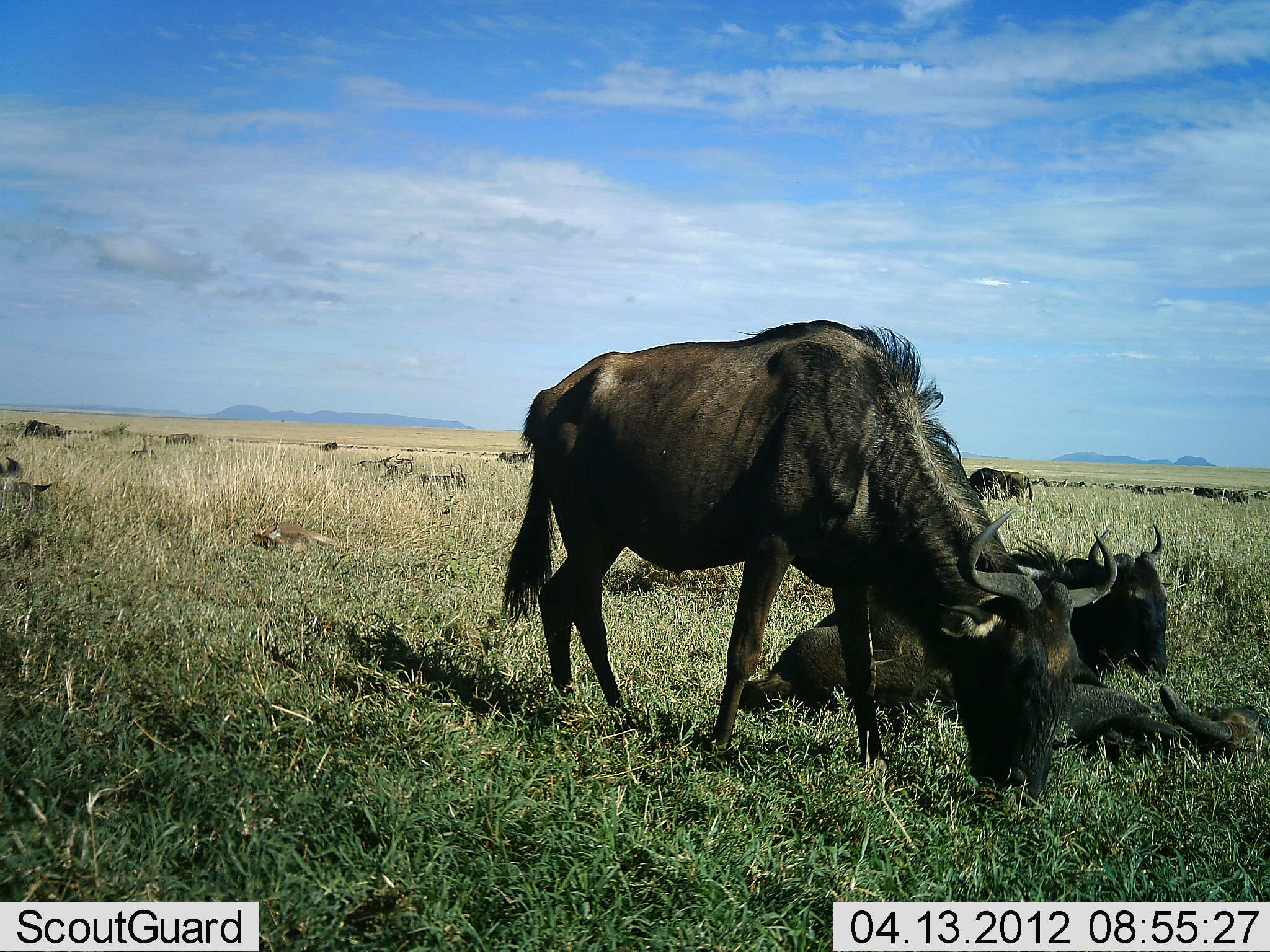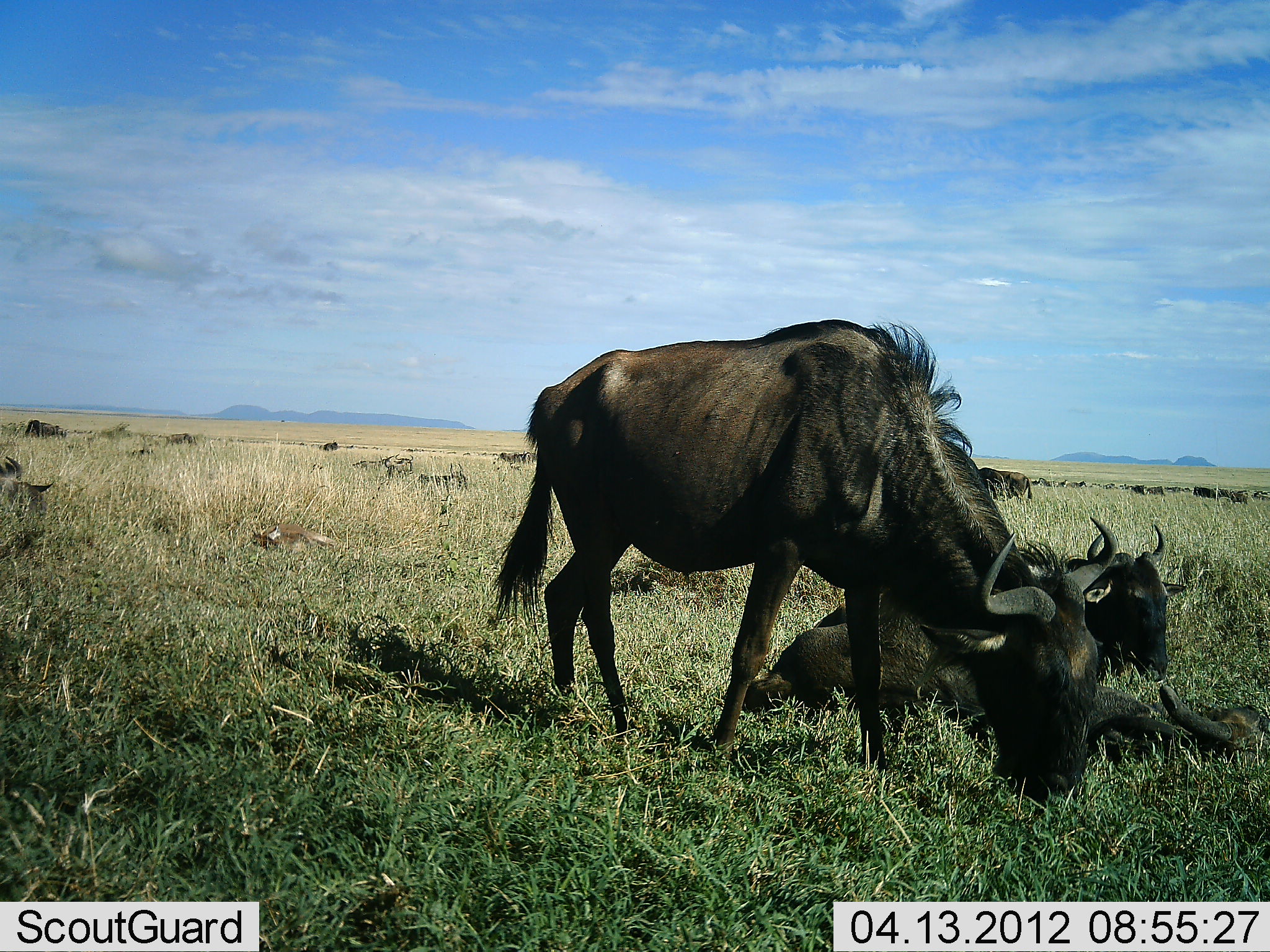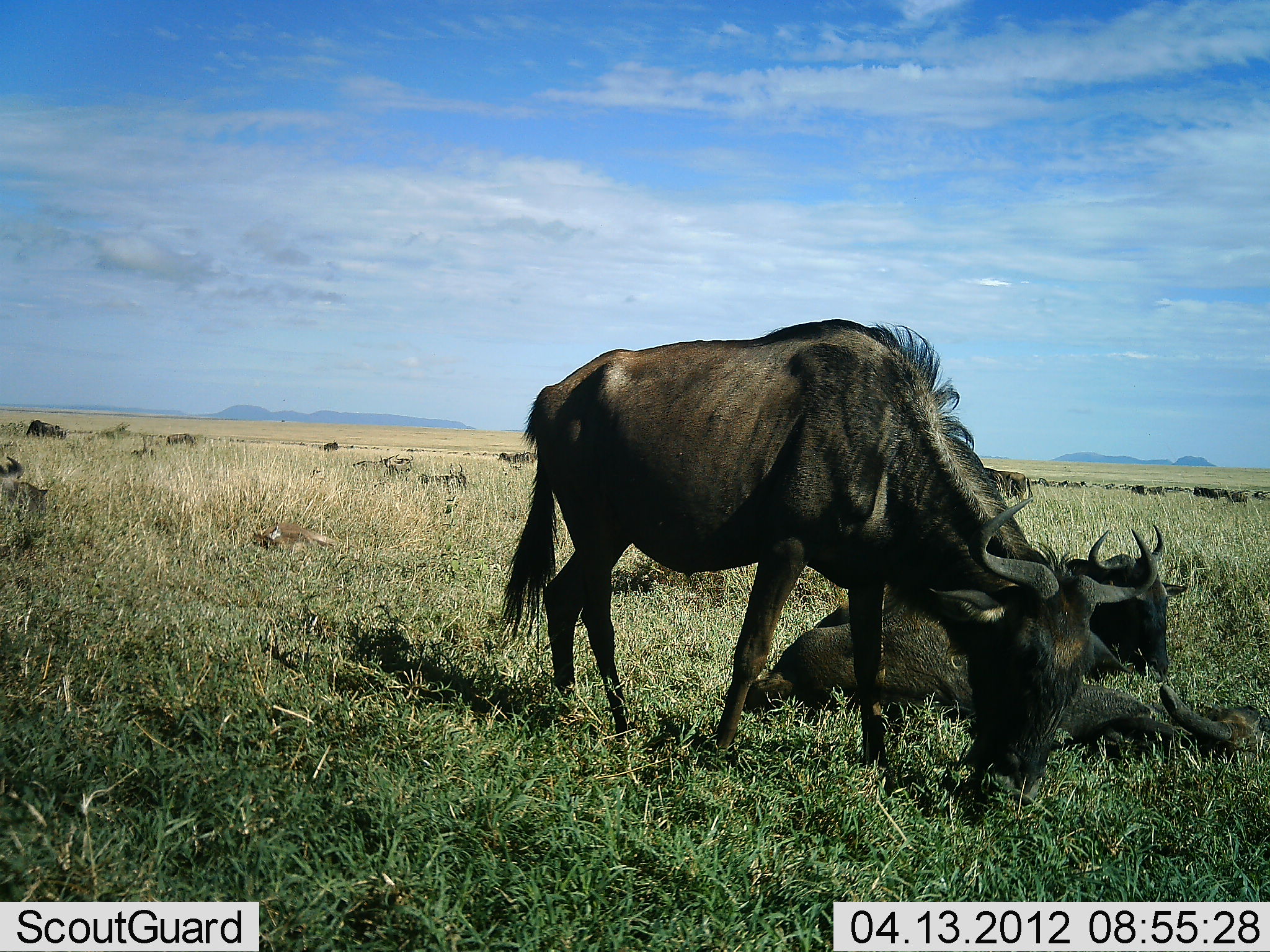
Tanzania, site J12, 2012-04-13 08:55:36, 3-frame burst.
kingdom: Animalia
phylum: Chordata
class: Mammalia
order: Artiodactyla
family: Bovidae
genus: Connochaetes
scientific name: Connochaetes taurinus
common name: blue wildebeest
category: wildebeest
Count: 11-50.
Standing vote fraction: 71%.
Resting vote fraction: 100%.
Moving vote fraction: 4%.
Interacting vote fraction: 0%.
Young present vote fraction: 29%.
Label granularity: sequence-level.